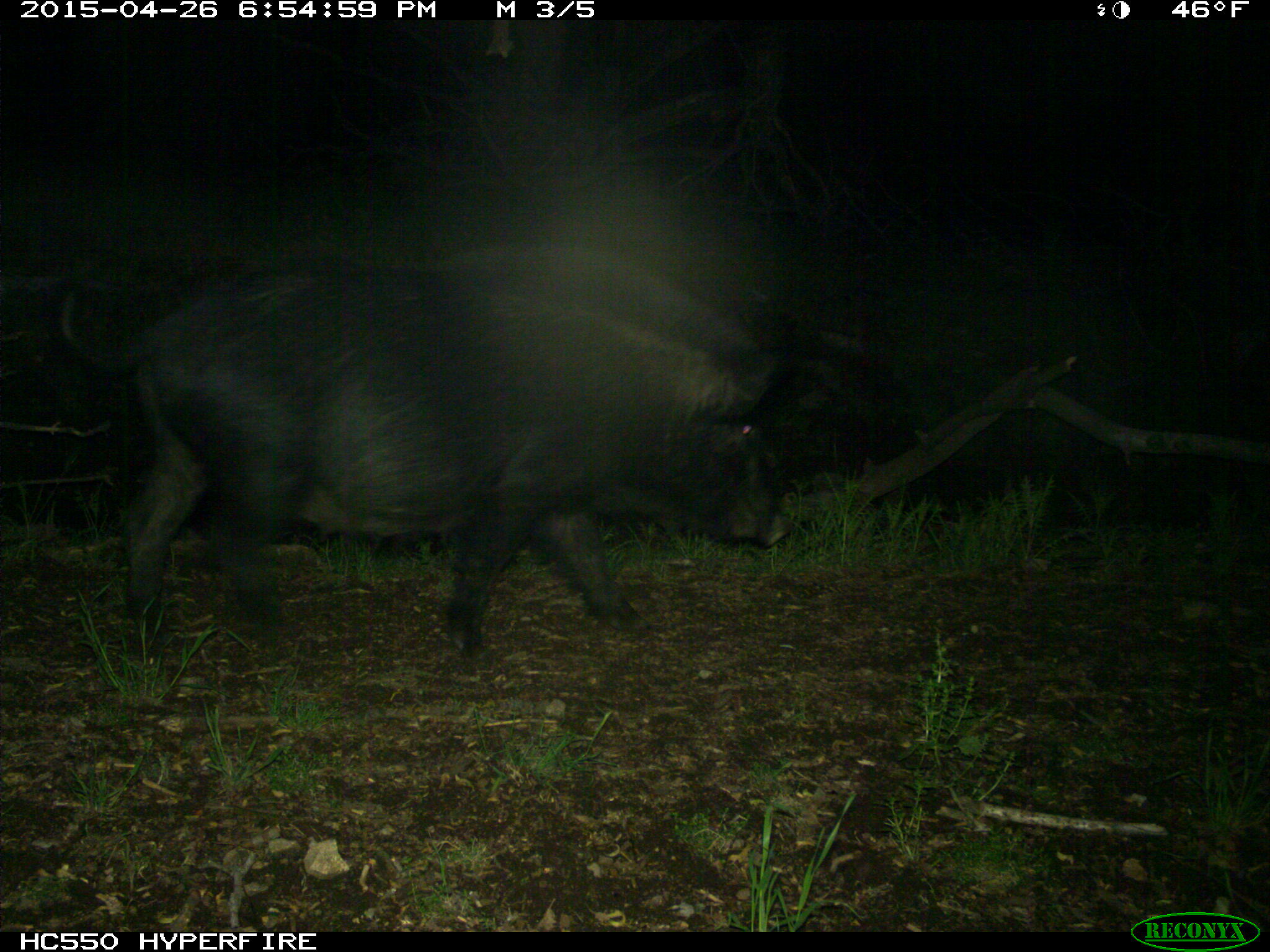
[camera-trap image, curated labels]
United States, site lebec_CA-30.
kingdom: Animalia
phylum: Chordata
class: Mammalia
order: Artiodactyla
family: Suidae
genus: Sus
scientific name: Sus scrofa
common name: wild boar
Sus scrofa (wild boar).